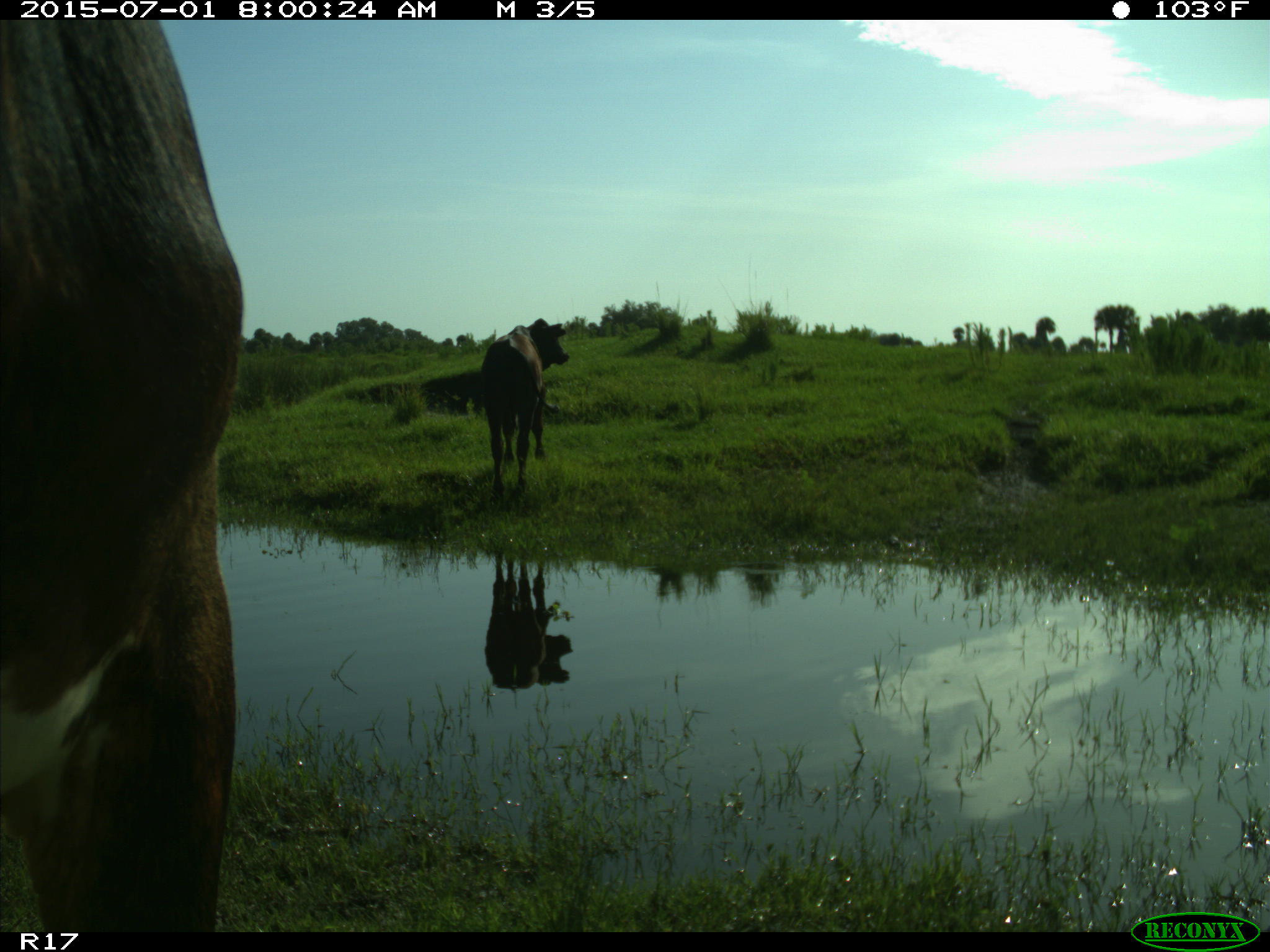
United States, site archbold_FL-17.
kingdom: Animalia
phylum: Chordata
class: Mammalia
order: Artiodactyla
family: Bovidae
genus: Bos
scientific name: Bos taurus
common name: domestic cow